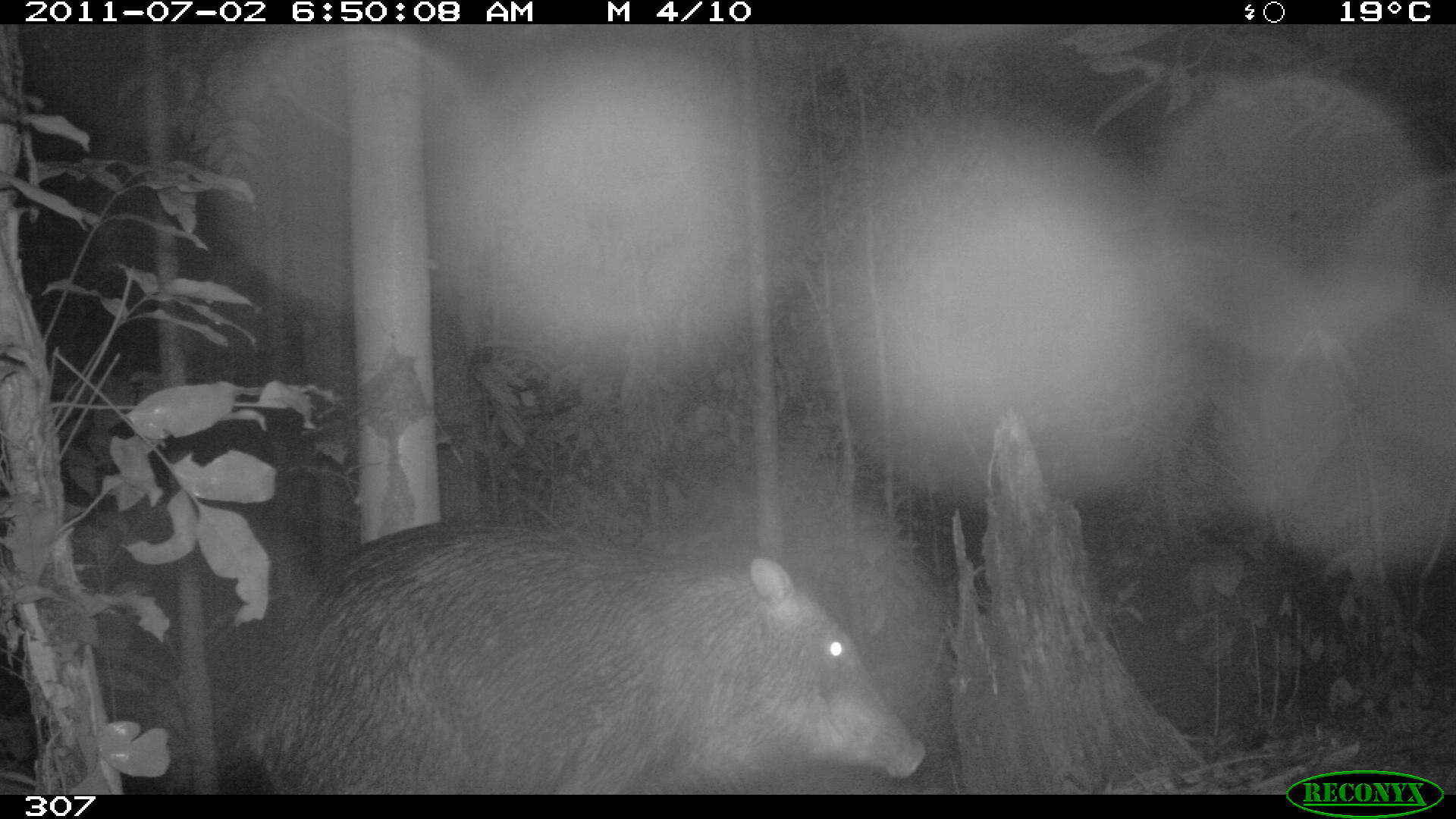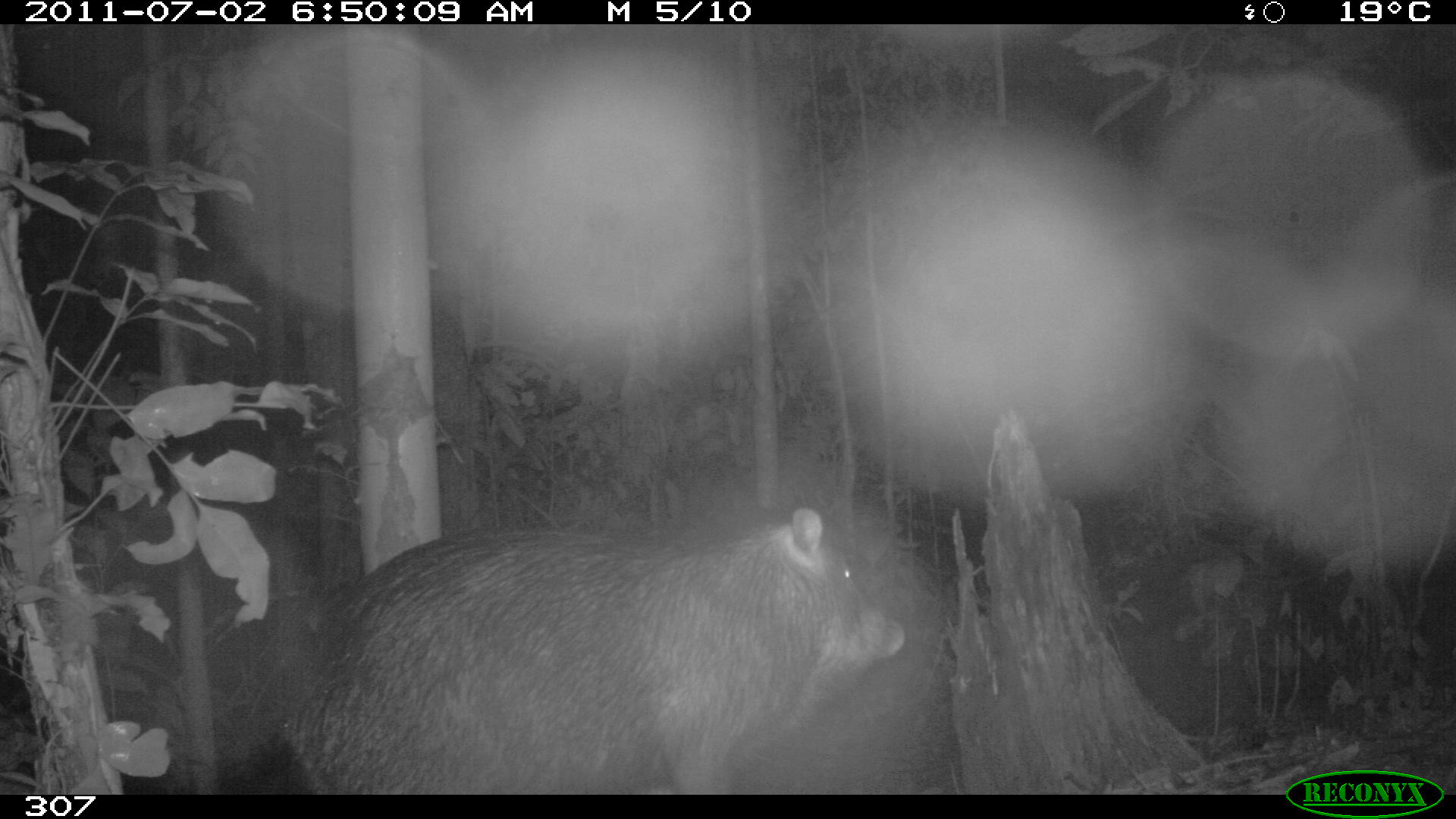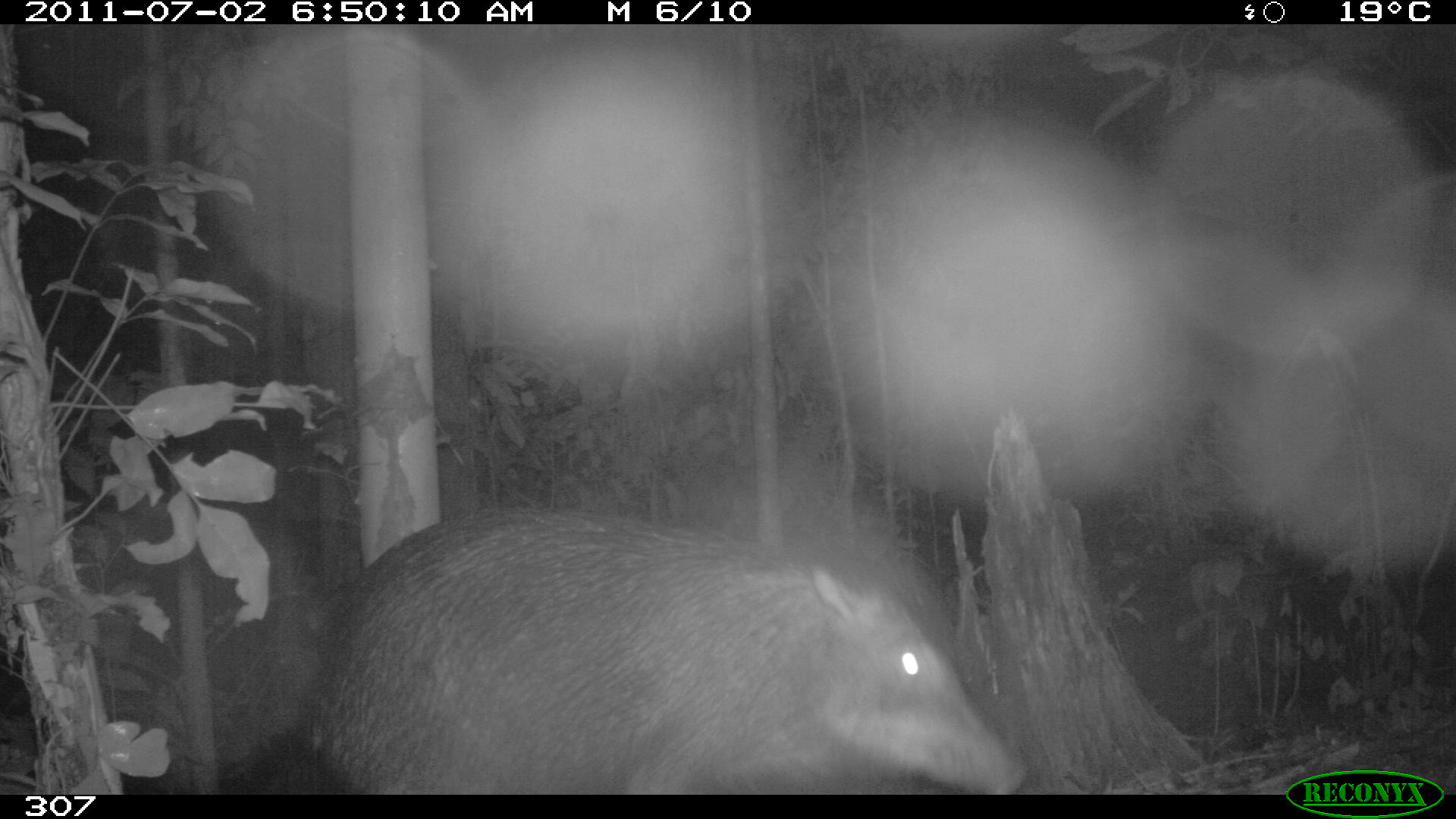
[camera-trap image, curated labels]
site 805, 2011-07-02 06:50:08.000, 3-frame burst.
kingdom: Animalia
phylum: Chordata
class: Mammalia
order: Artiodactyla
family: Tayassuidae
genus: Tayassu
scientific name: Tayassu pecari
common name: white-lipped peccary